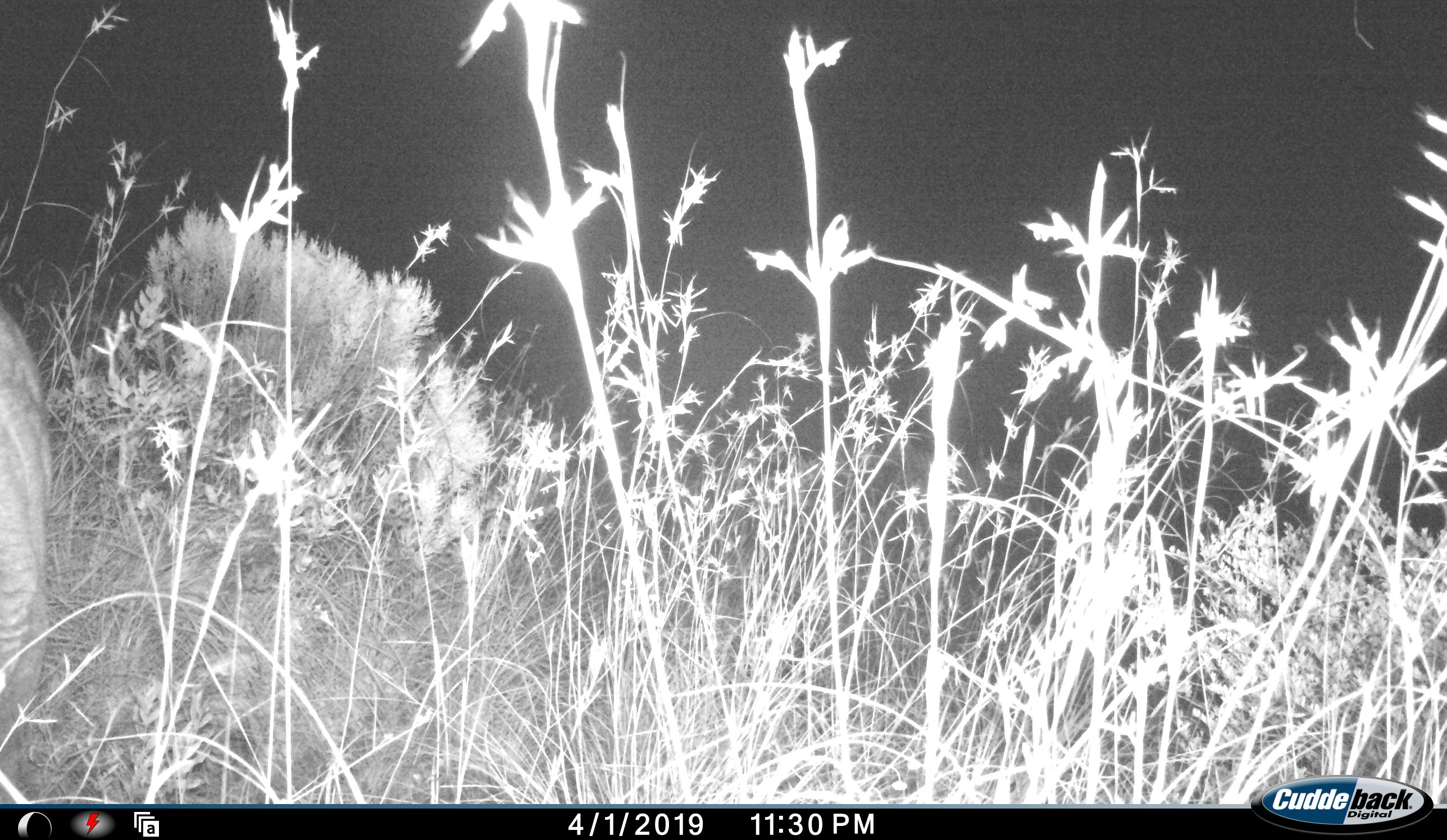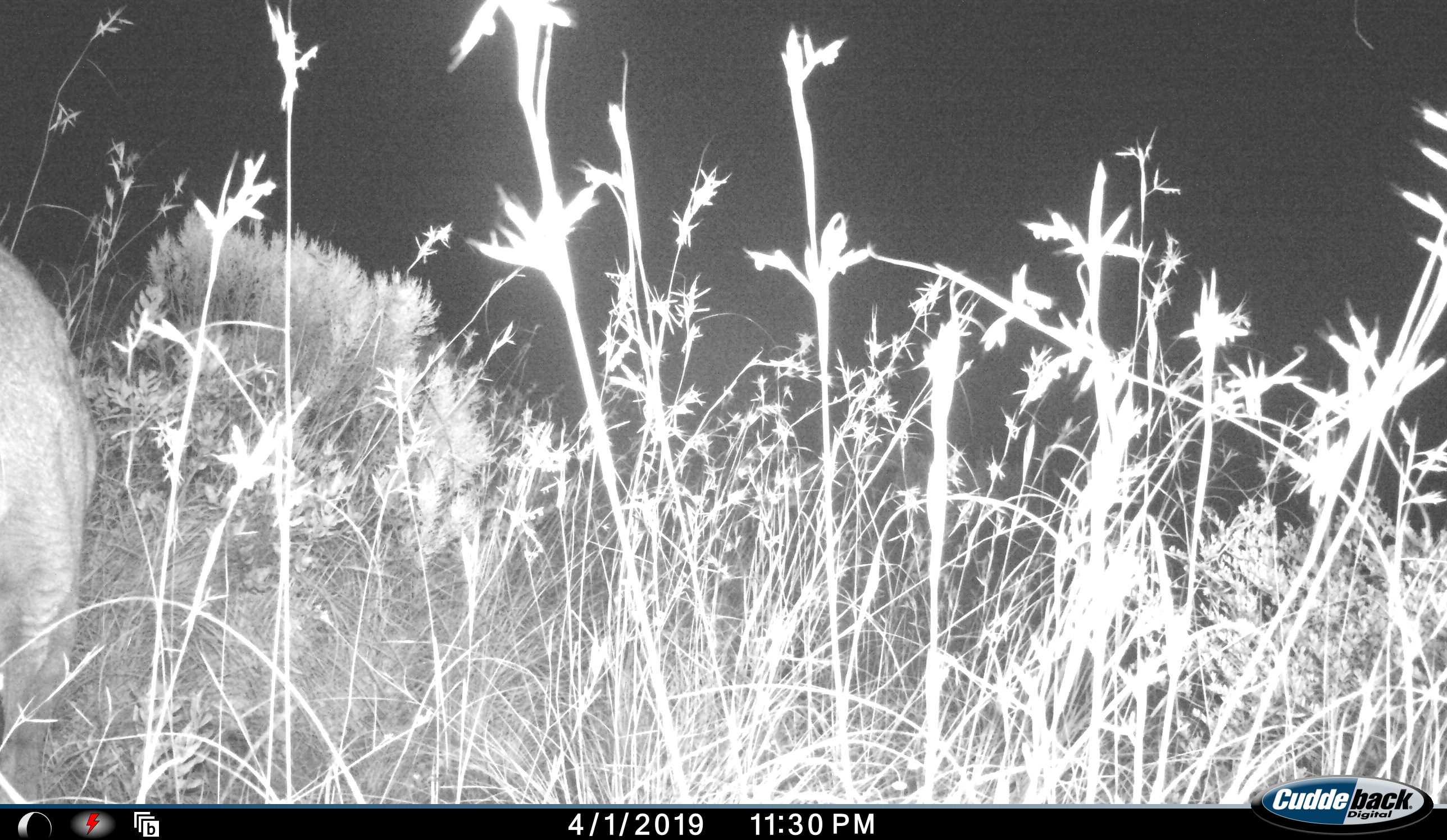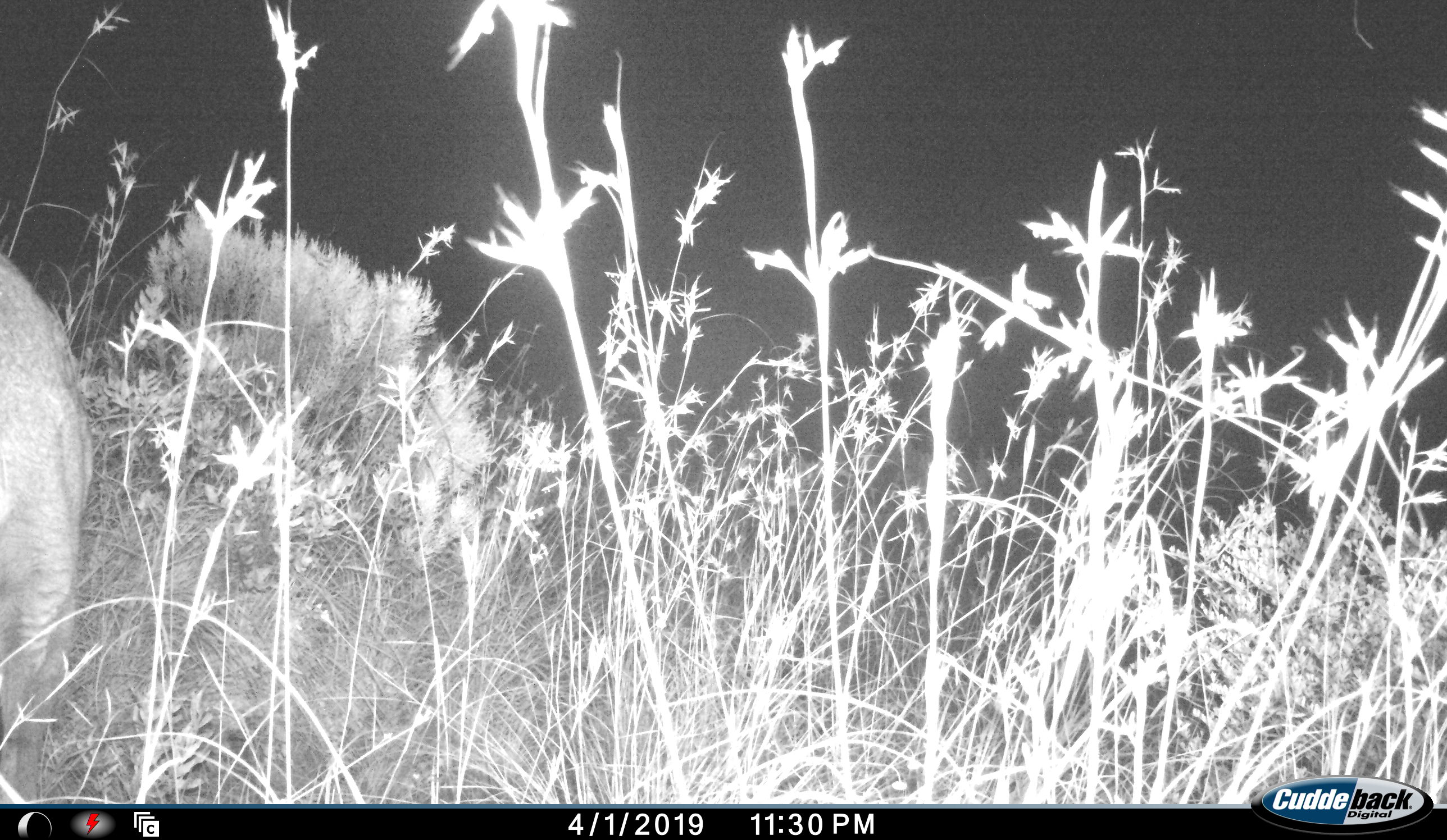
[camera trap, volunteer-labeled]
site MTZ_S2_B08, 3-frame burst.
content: unidentified animal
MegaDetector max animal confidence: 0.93